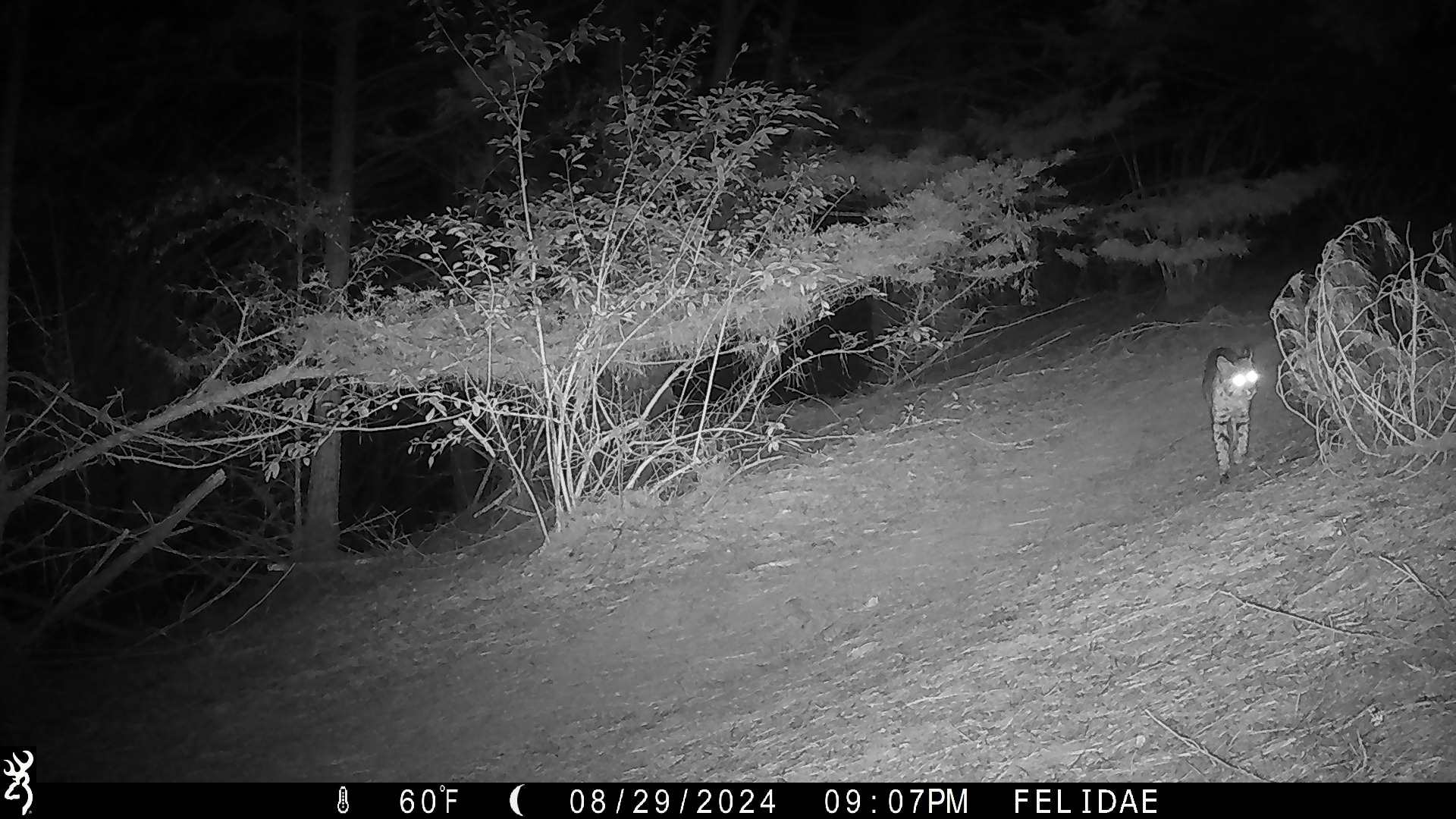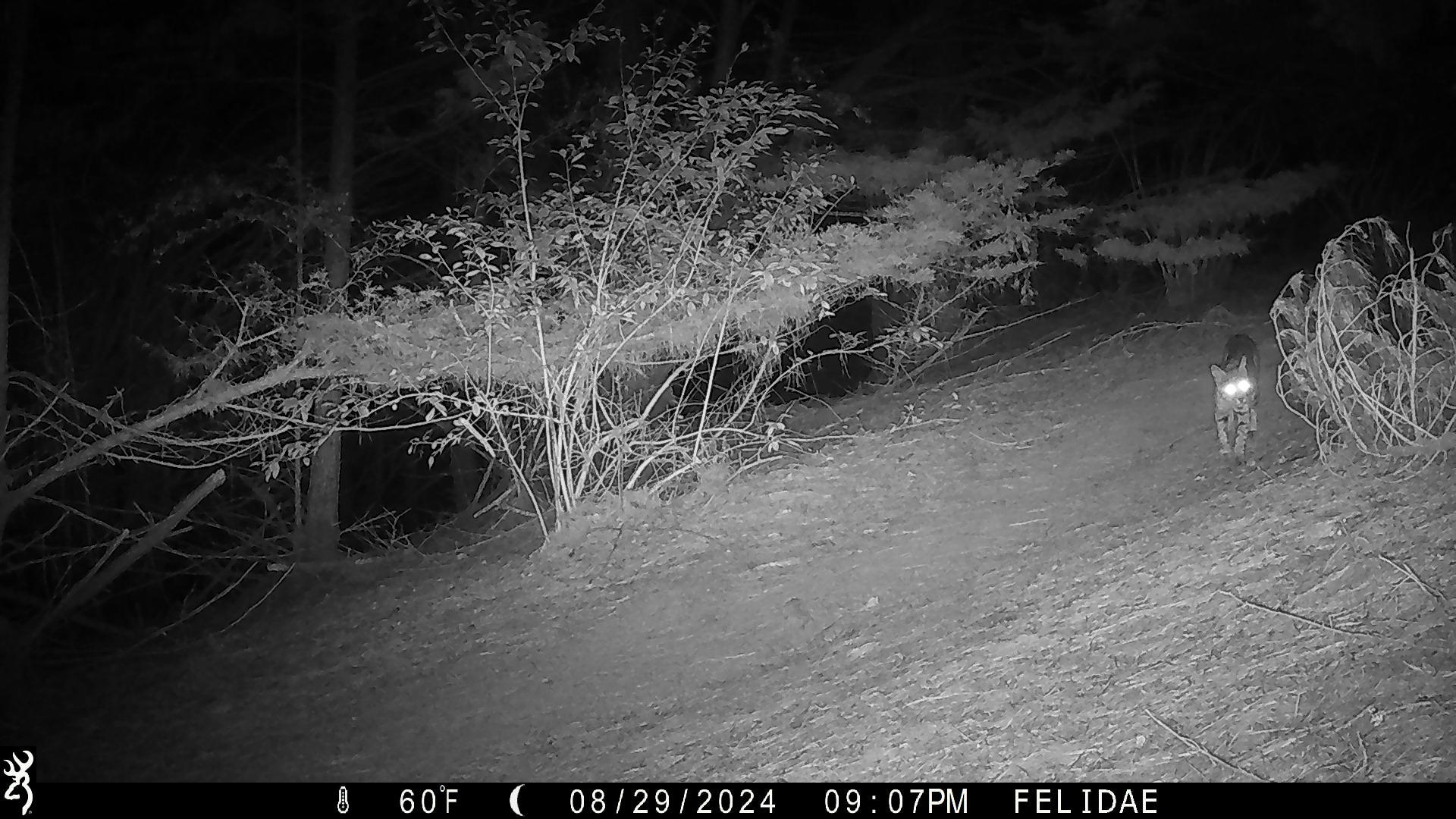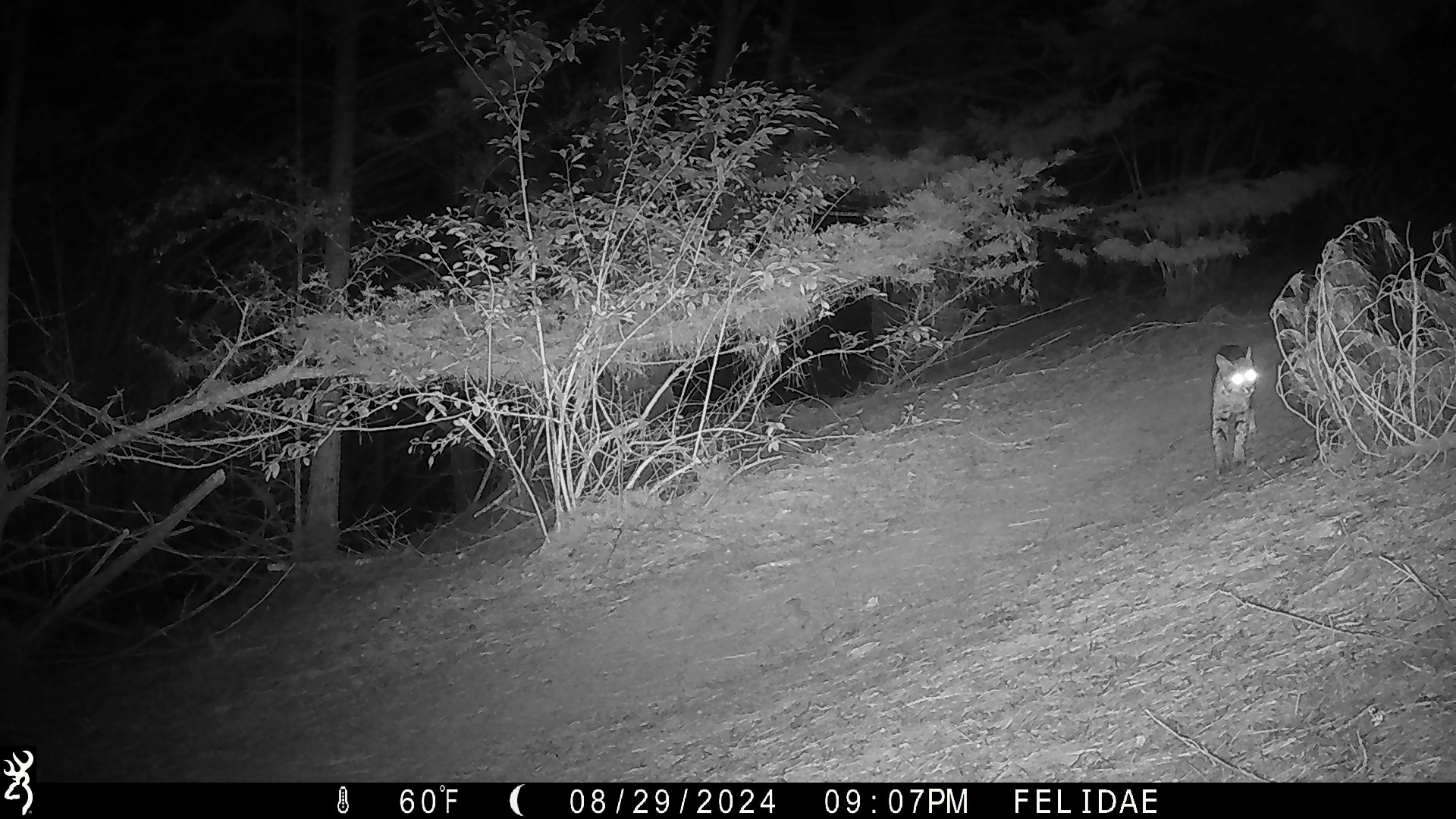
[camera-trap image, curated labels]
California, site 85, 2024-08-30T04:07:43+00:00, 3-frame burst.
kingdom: Animalia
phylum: Chordata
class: Mammalia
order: Carnivora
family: Felidae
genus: Lynx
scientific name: Lynx rufus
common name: bobcat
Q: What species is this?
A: Bobcat (Lynx rufus).